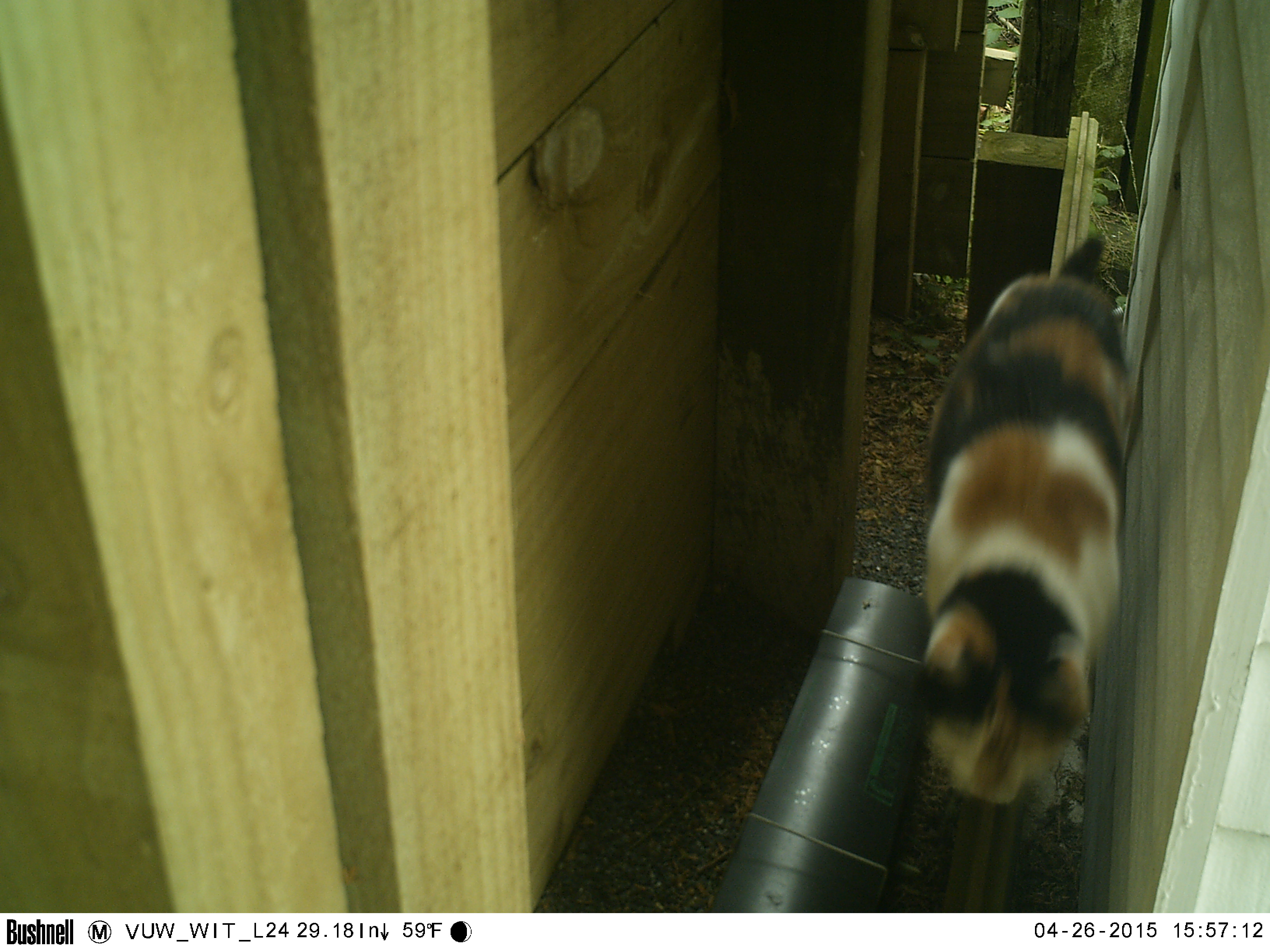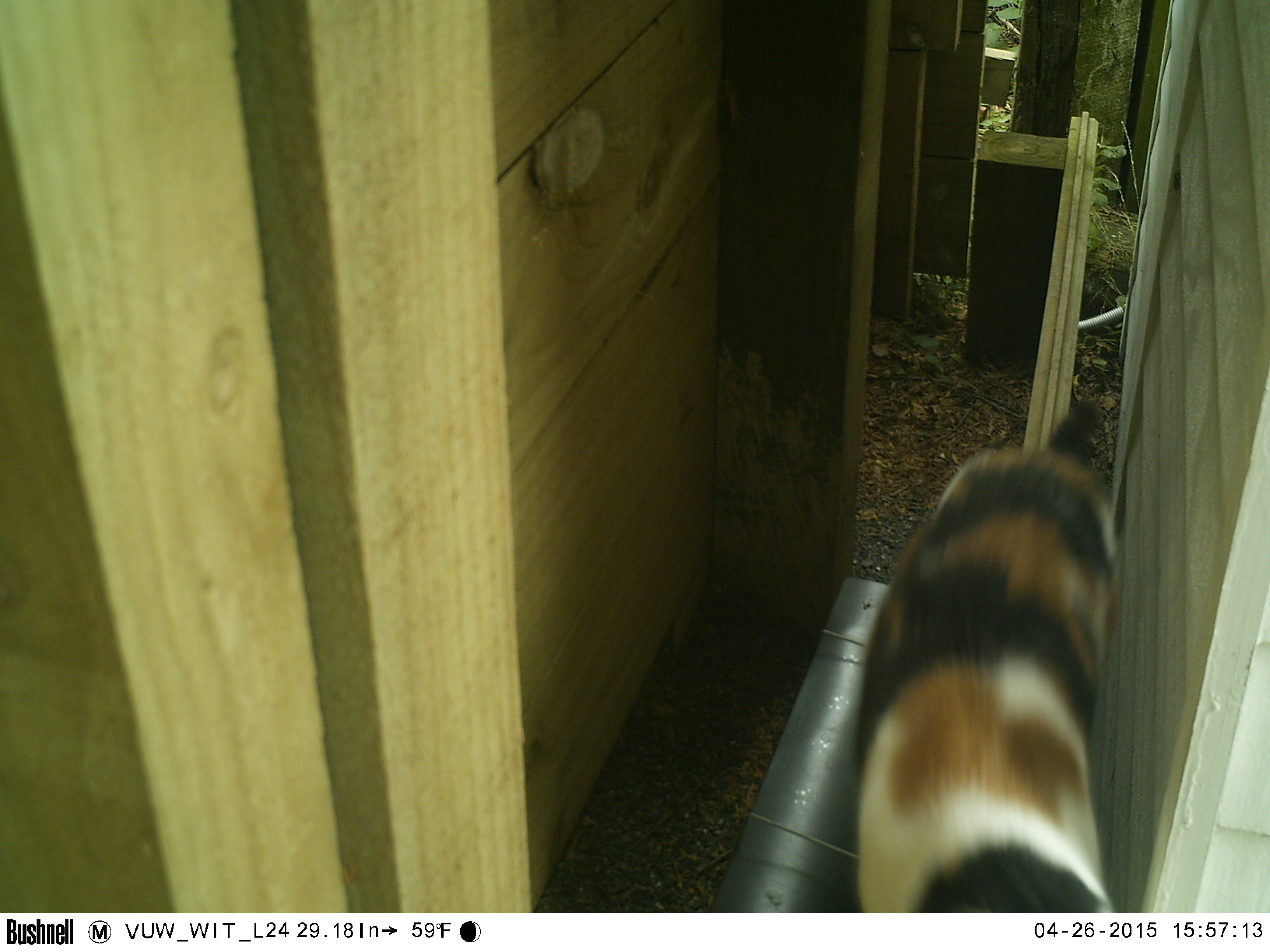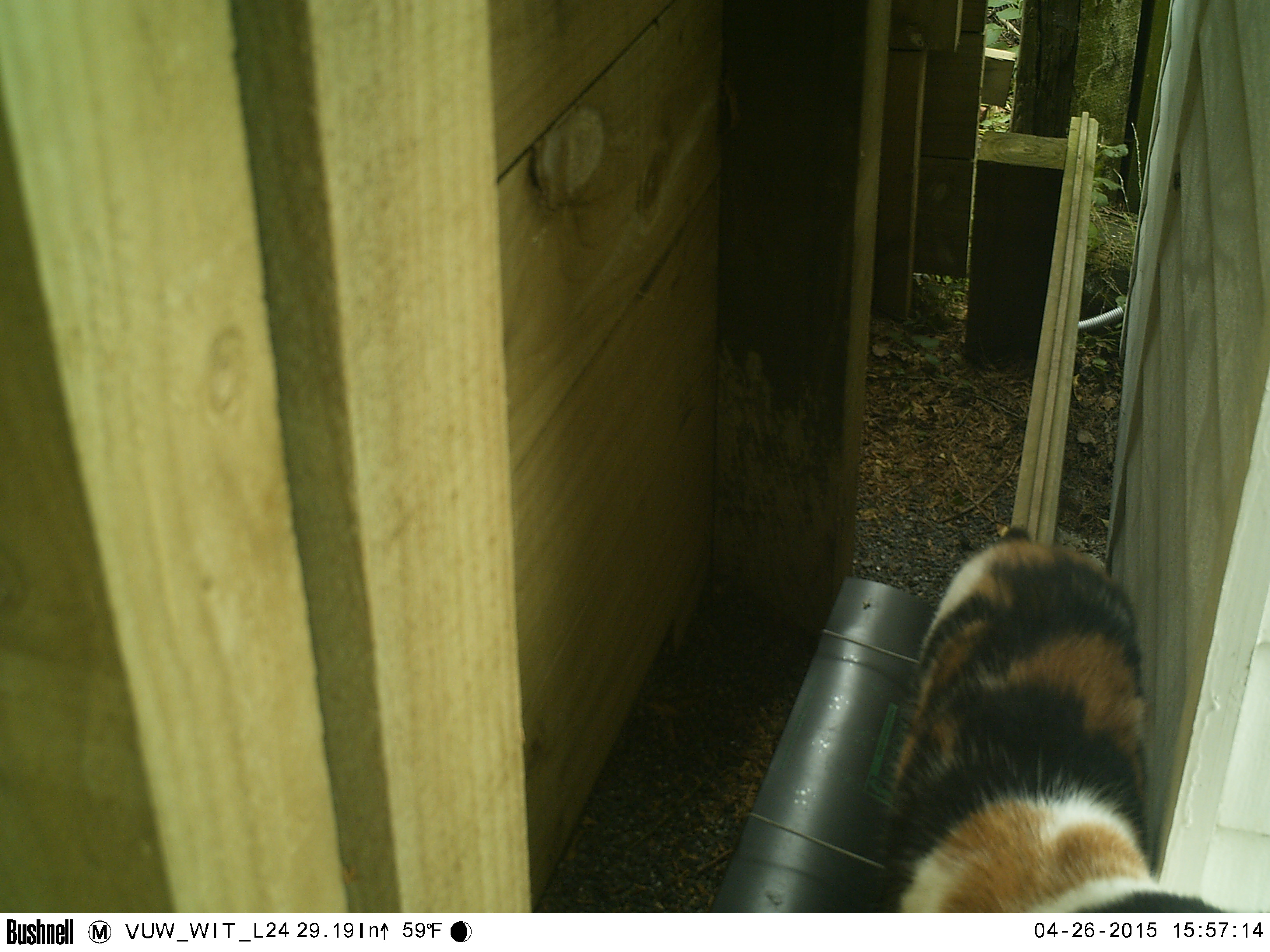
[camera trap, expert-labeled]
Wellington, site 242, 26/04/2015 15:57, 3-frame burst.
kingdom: Animalia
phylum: Chordata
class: Mammalia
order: Carnivora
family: Felidae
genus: Felis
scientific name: Felis catus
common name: cat